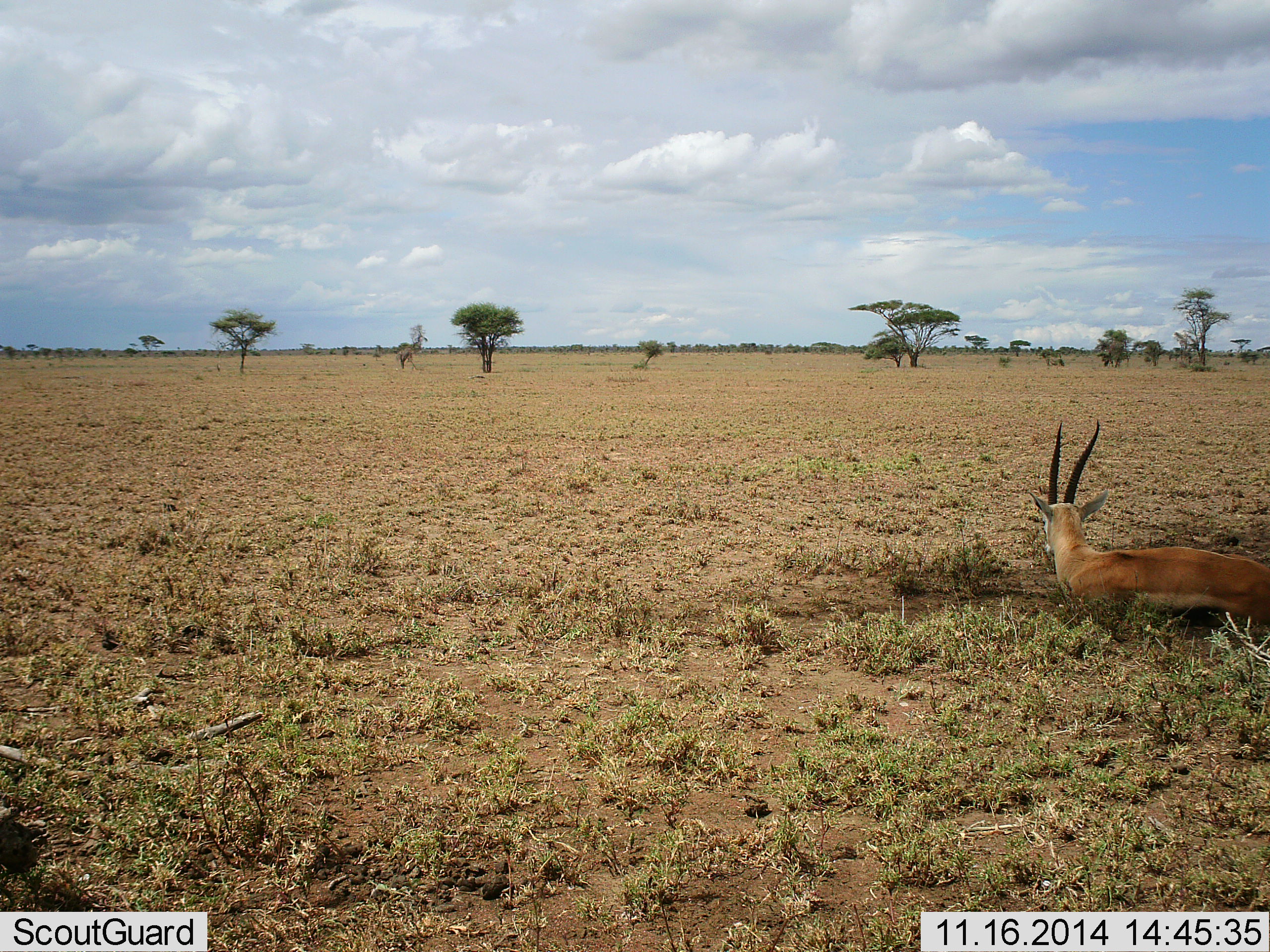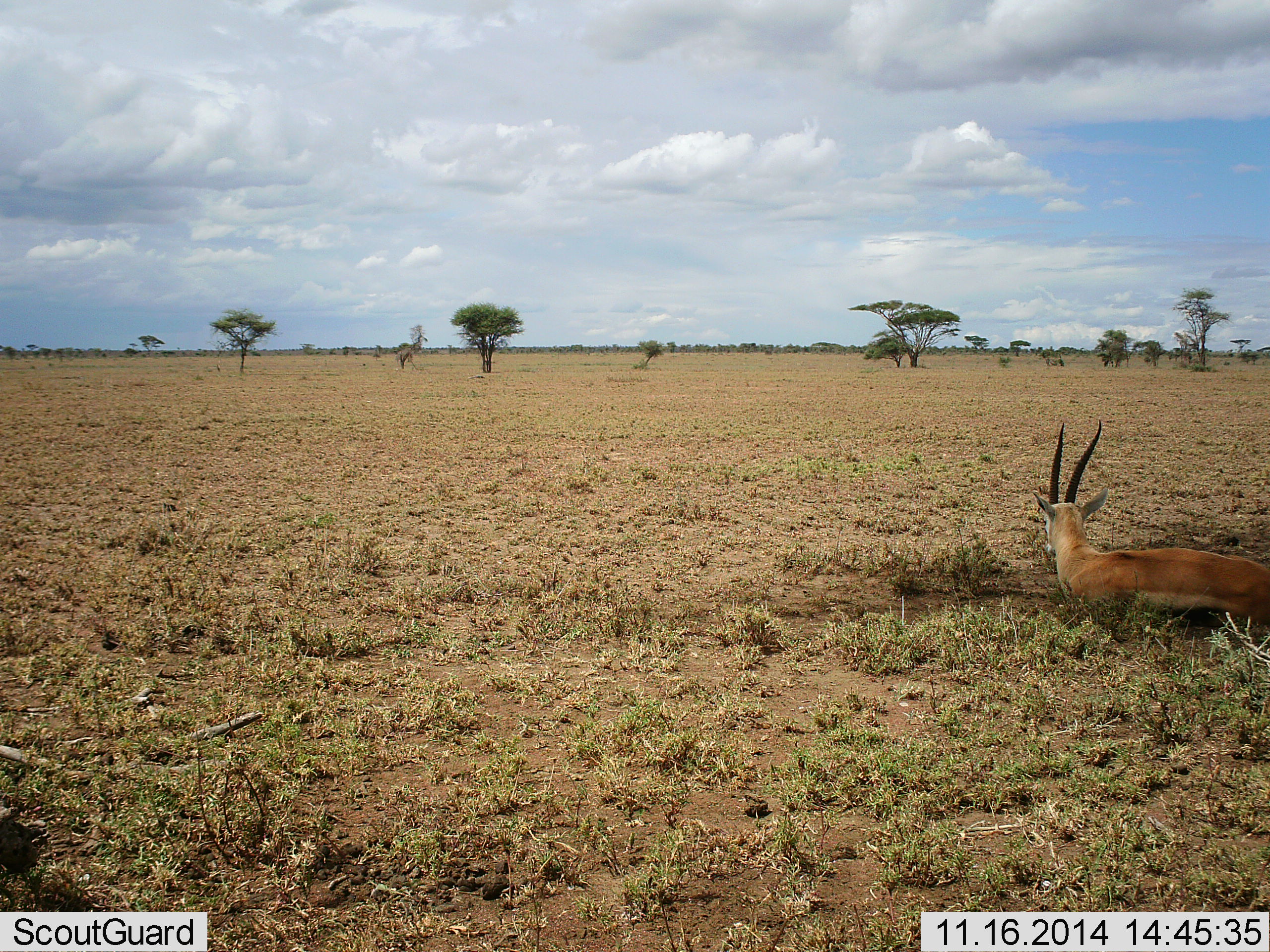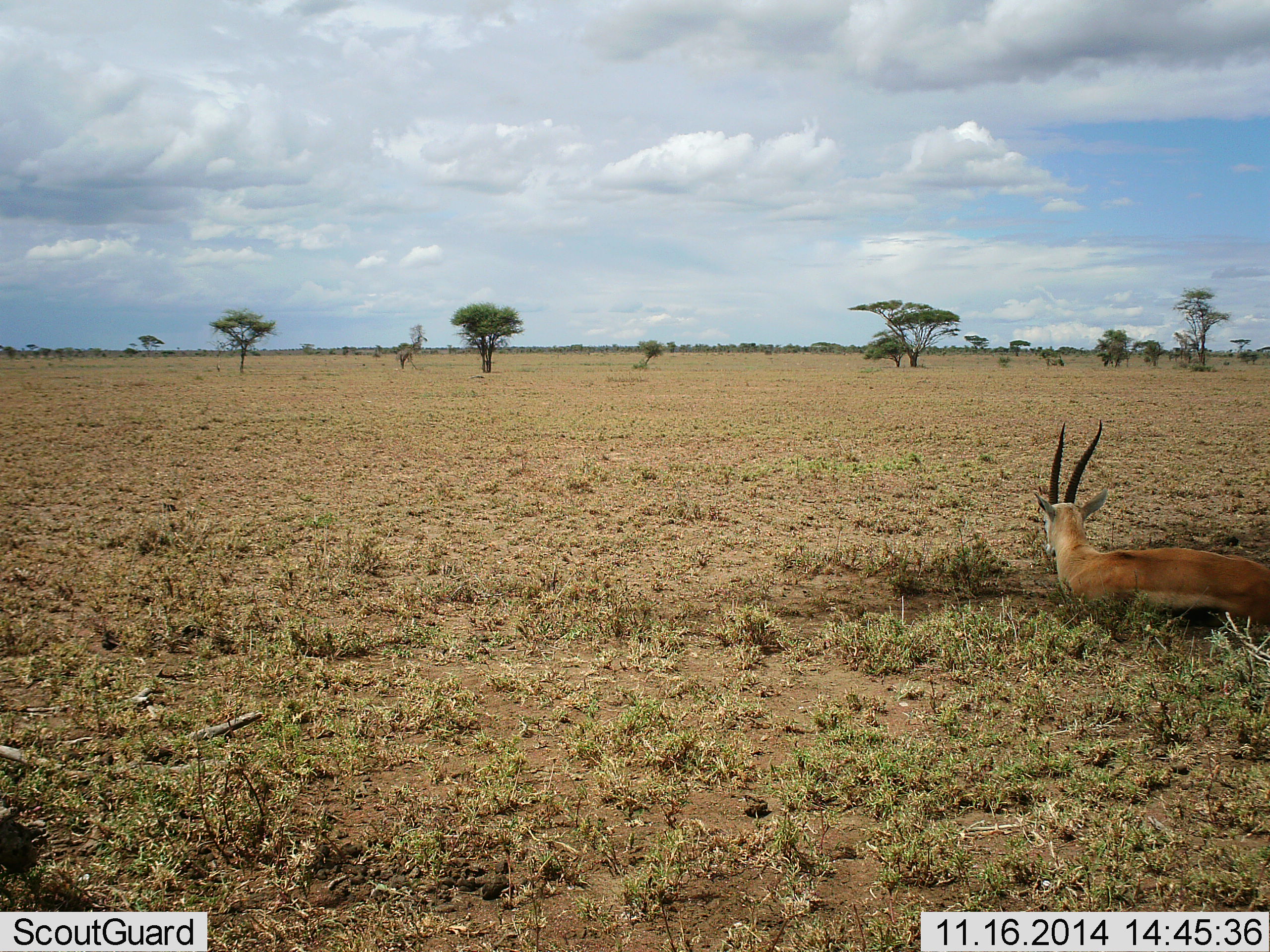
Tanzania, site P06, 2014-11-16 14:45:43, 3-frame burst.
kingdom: Animalia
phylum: Chordata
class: Mammalia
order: Artiodactyla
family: Bovidae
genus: Nanger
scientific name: Nanger granti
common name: grant's gazelle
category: gazellegrants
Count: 1.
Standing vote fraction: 20%.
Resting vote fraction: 80%.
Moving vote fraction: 0%.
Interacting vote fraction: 0%.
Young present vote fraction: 0%.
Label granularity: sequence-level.